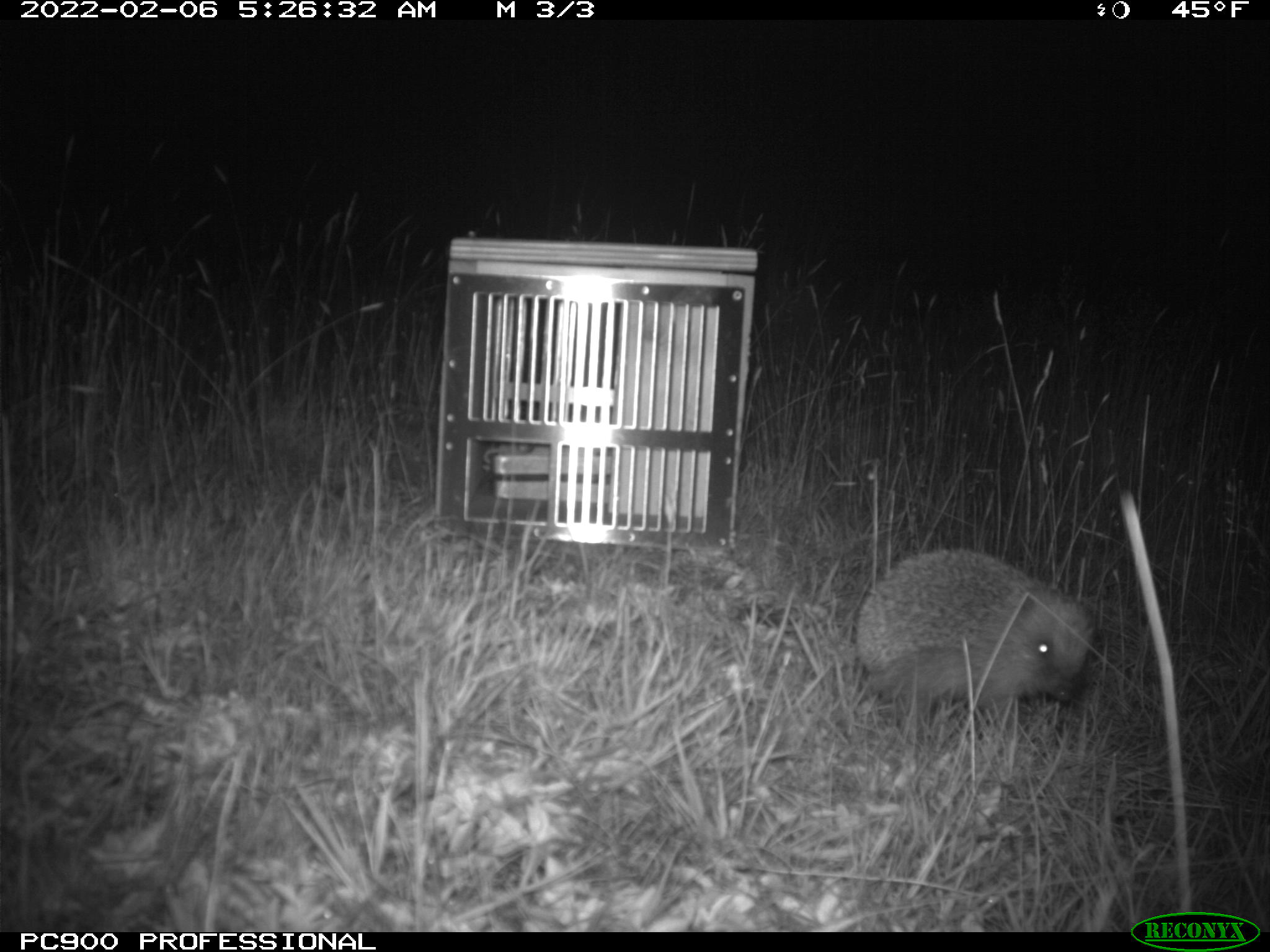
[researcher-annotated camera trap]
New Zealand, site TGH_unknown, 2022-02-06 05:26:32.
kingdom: Animalia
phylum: Chordata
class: Mammalia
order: Eulipotyphla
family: Erinaceidae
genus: Erinaceus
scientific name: Erinaceus europaeus europaeus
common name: european hedgehog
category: hedgehog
Hedgehog (european hedgehog) (Erinaceus europaeus europaeus).